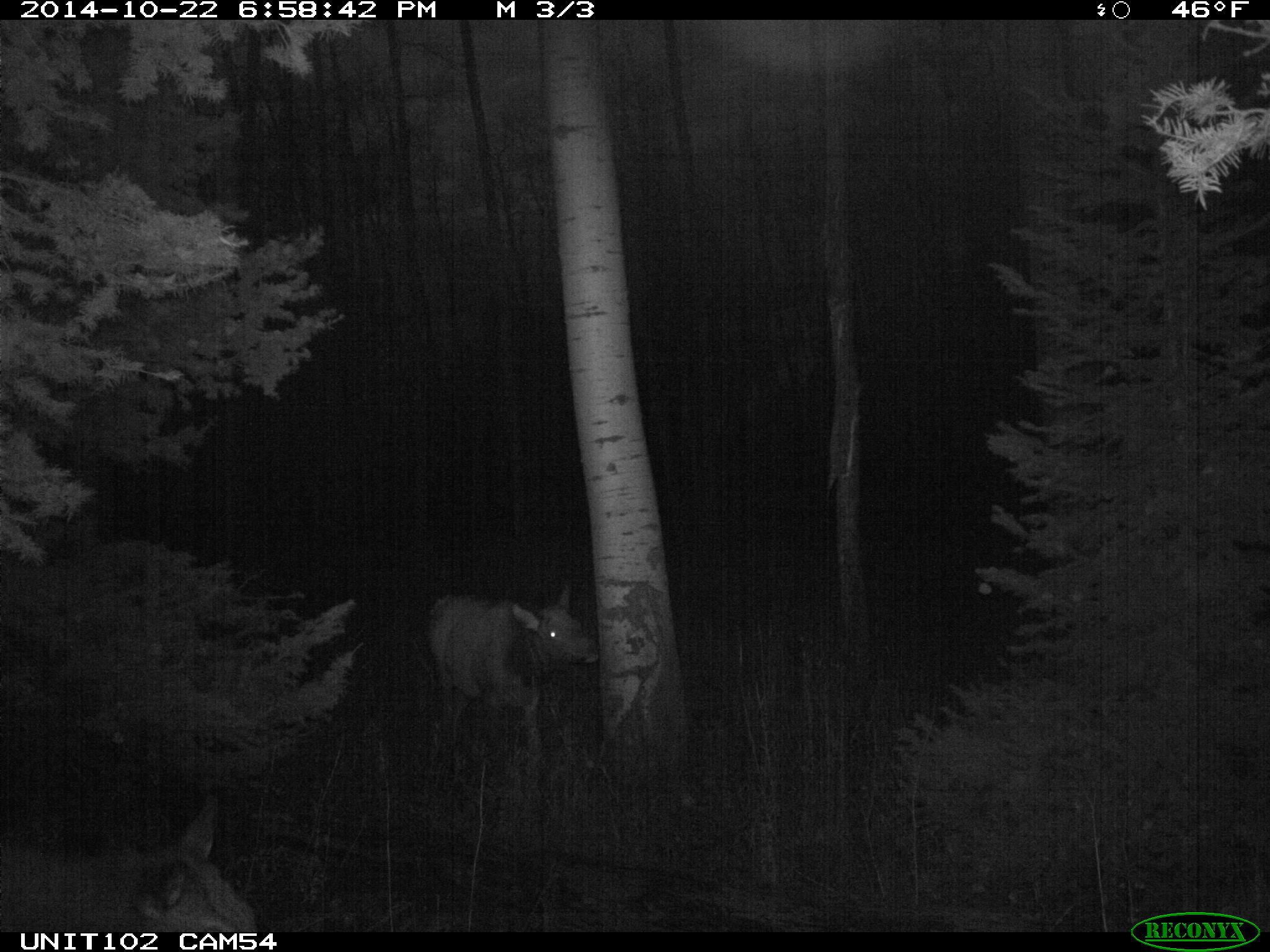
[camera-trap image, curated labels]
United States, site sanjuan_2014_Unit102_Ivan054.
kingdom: Animalia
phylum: Chordata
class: Mammalia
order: Artiodactyla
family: Cervidae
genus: Cervus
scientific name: Cervus elaphus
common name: red deer